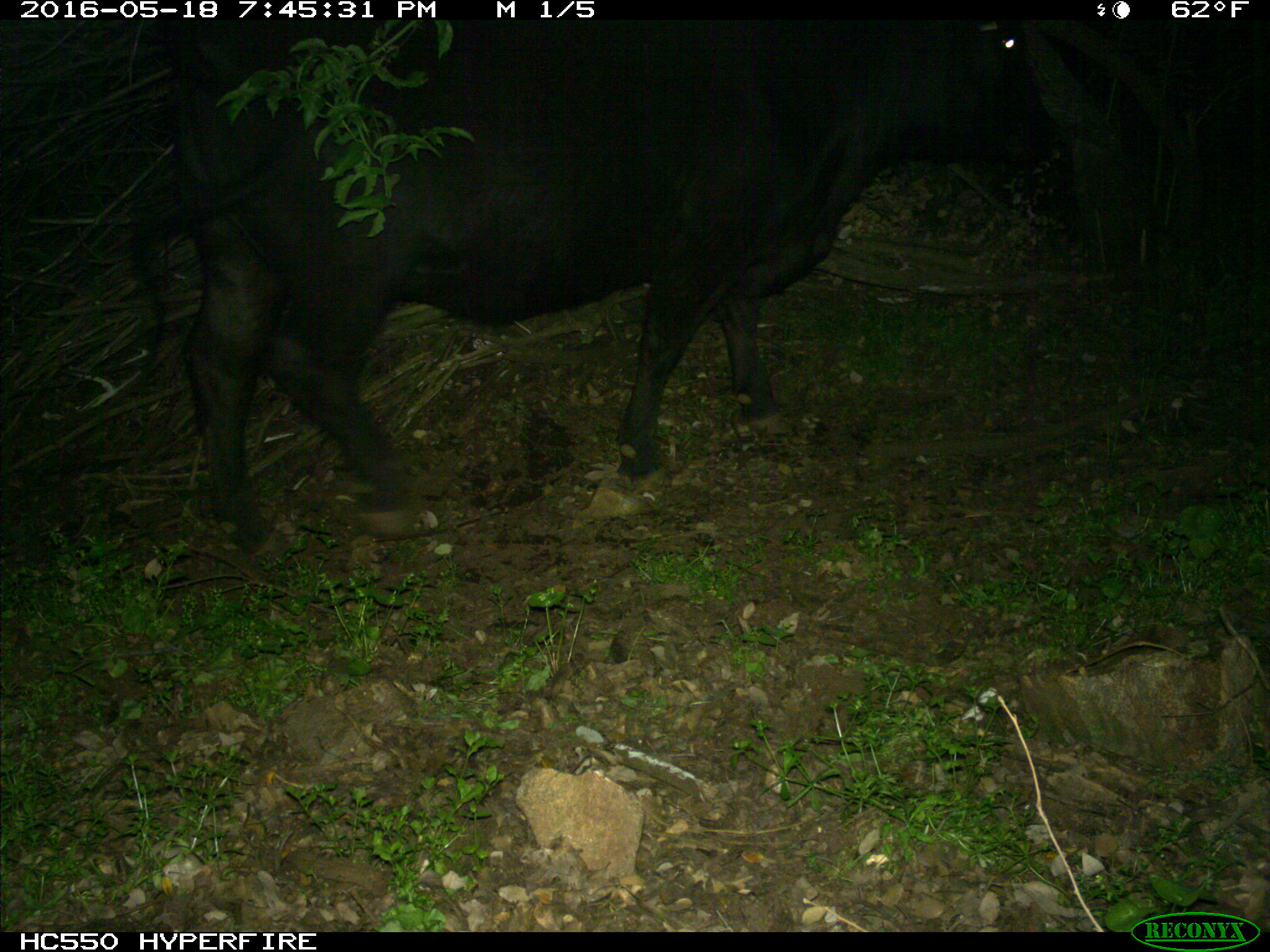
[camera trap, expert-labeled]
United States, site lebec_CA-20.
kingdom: Animalia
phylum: Chordata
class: Mammalia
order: Artiodactyla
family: Bovidae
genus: Bos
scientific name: Bos taurus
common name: domestic cow